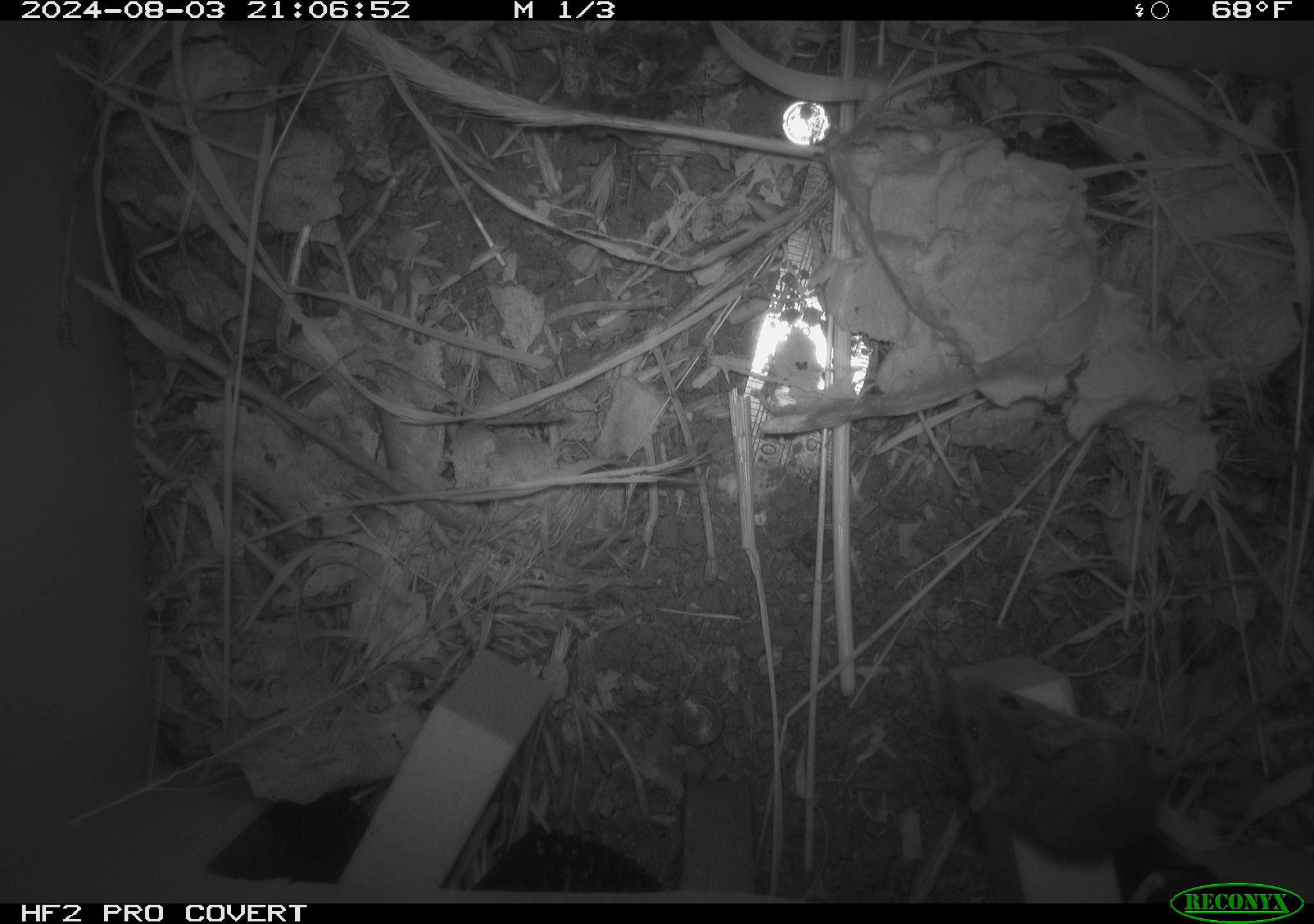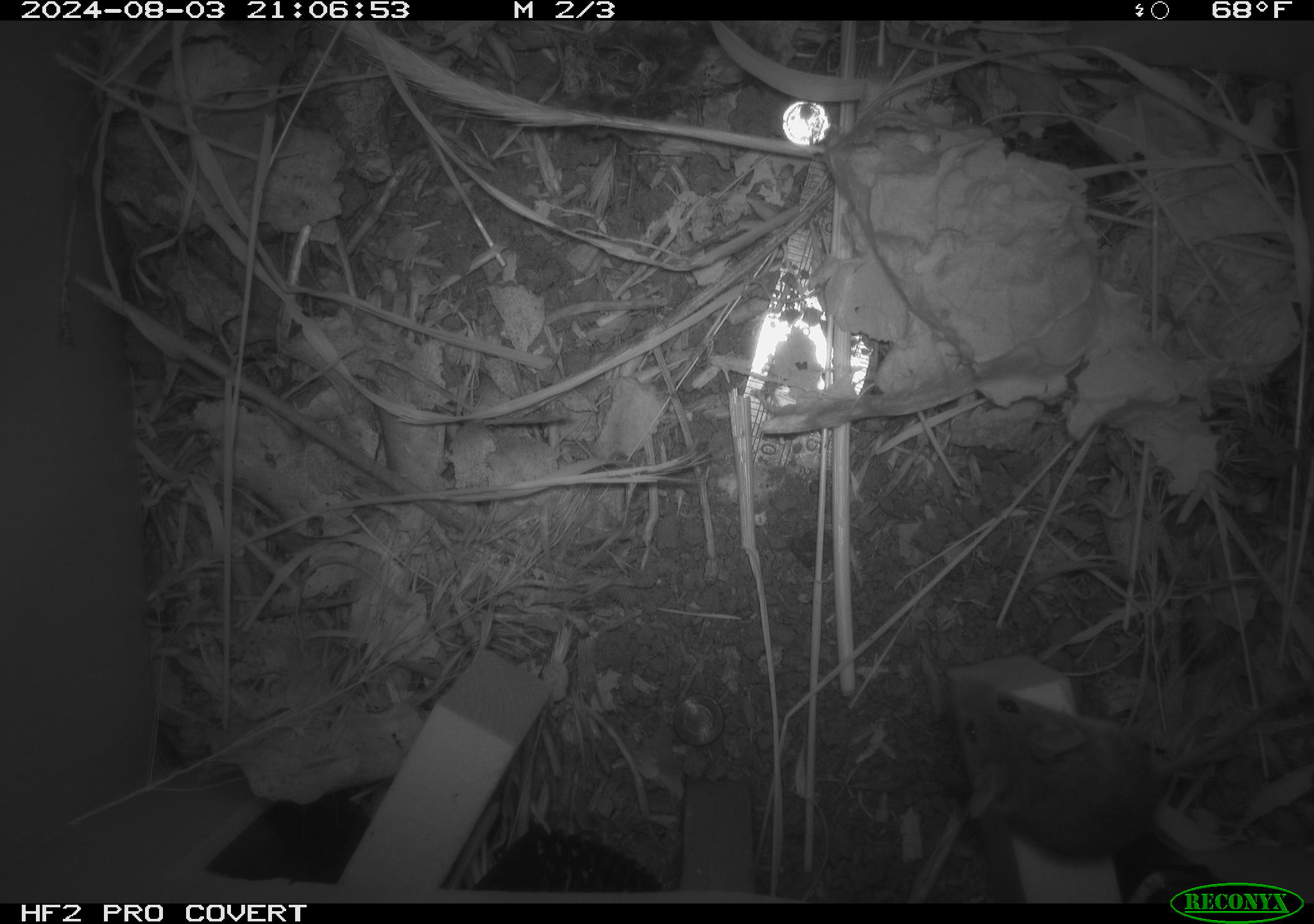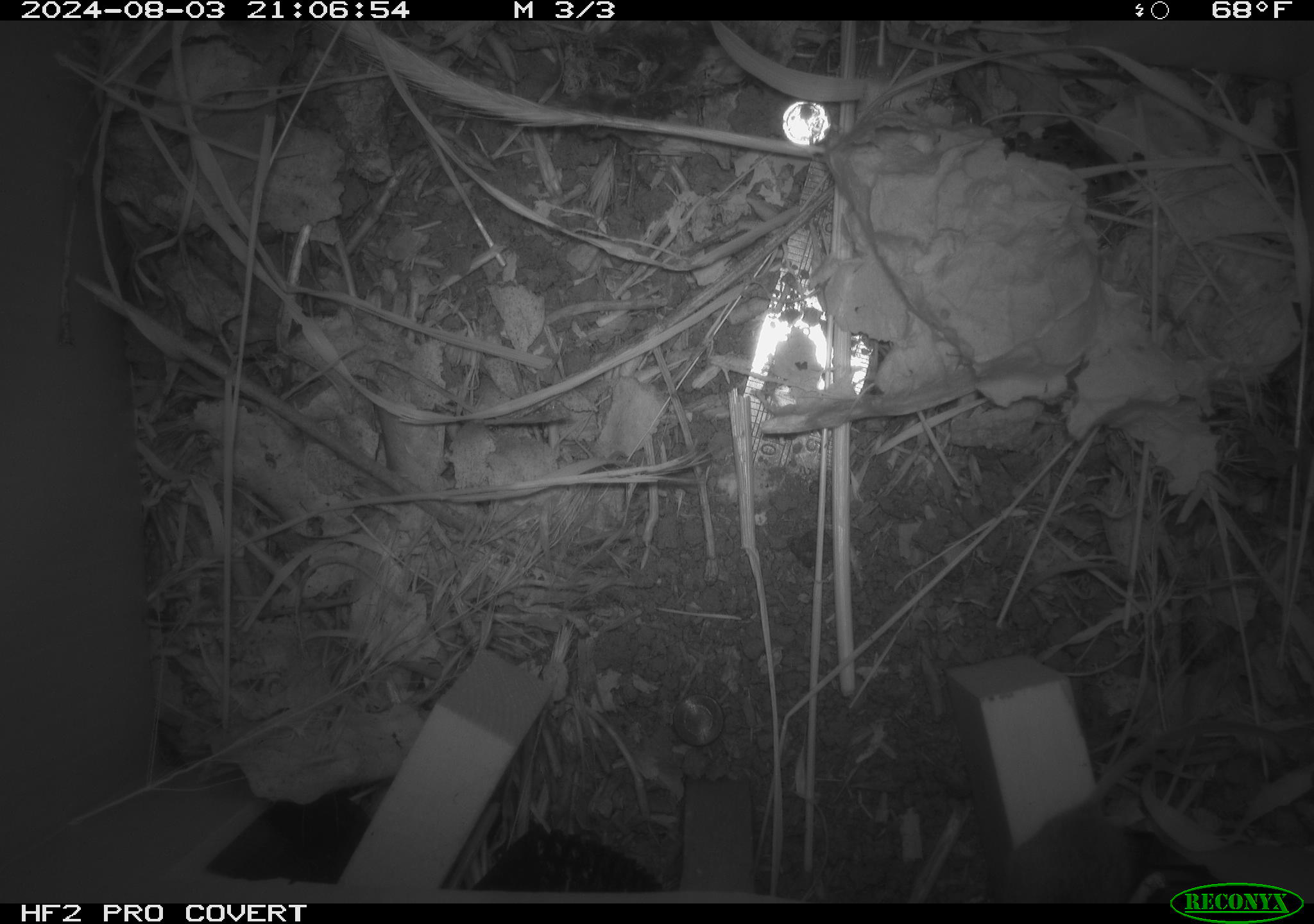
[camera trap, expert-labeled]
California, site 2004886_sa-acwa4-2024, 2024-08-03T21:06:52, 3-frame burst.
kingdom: Animalia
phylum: Chordata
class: Mammalia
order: Rodentia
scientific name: Rodentia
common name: mouse species